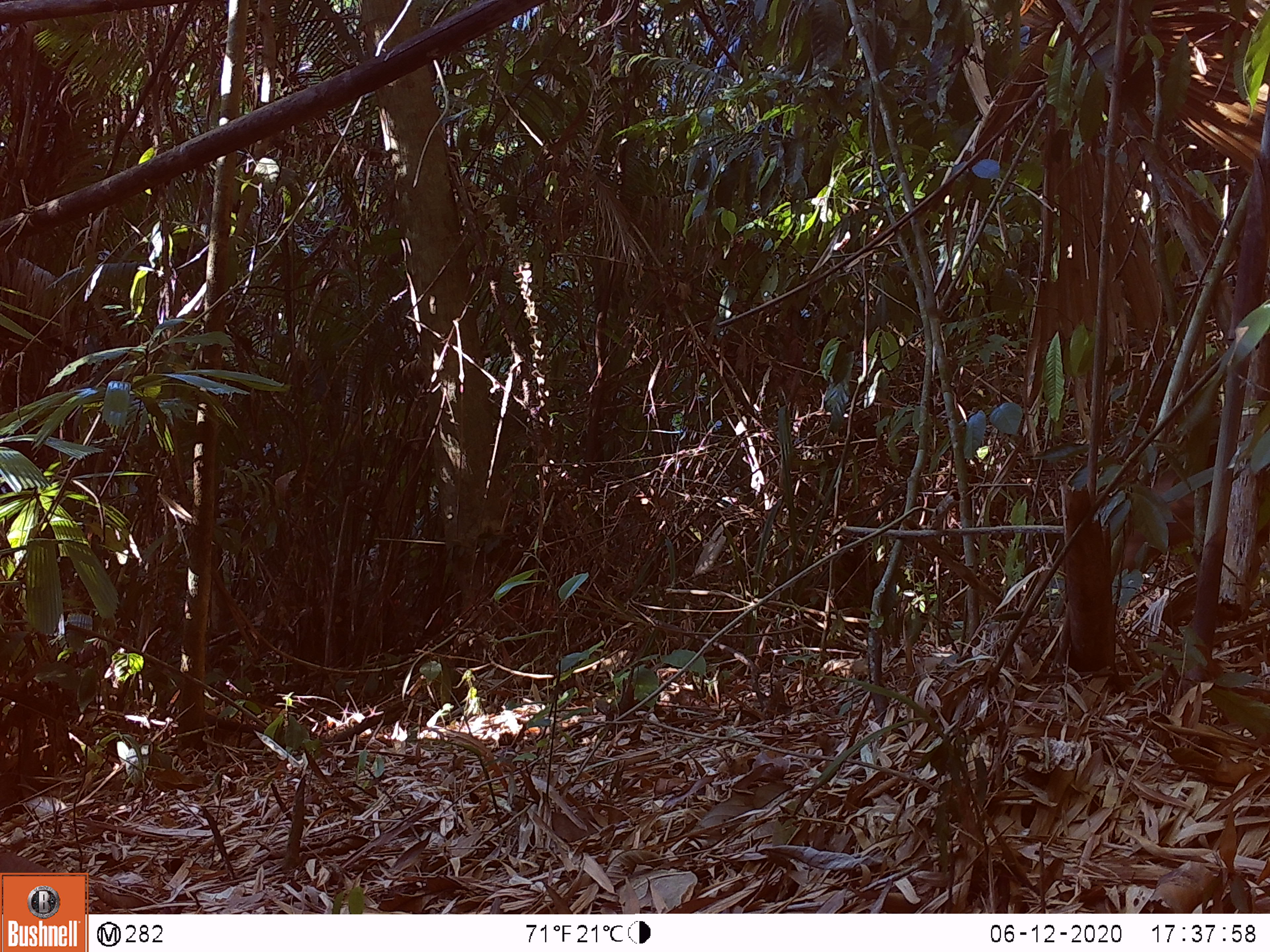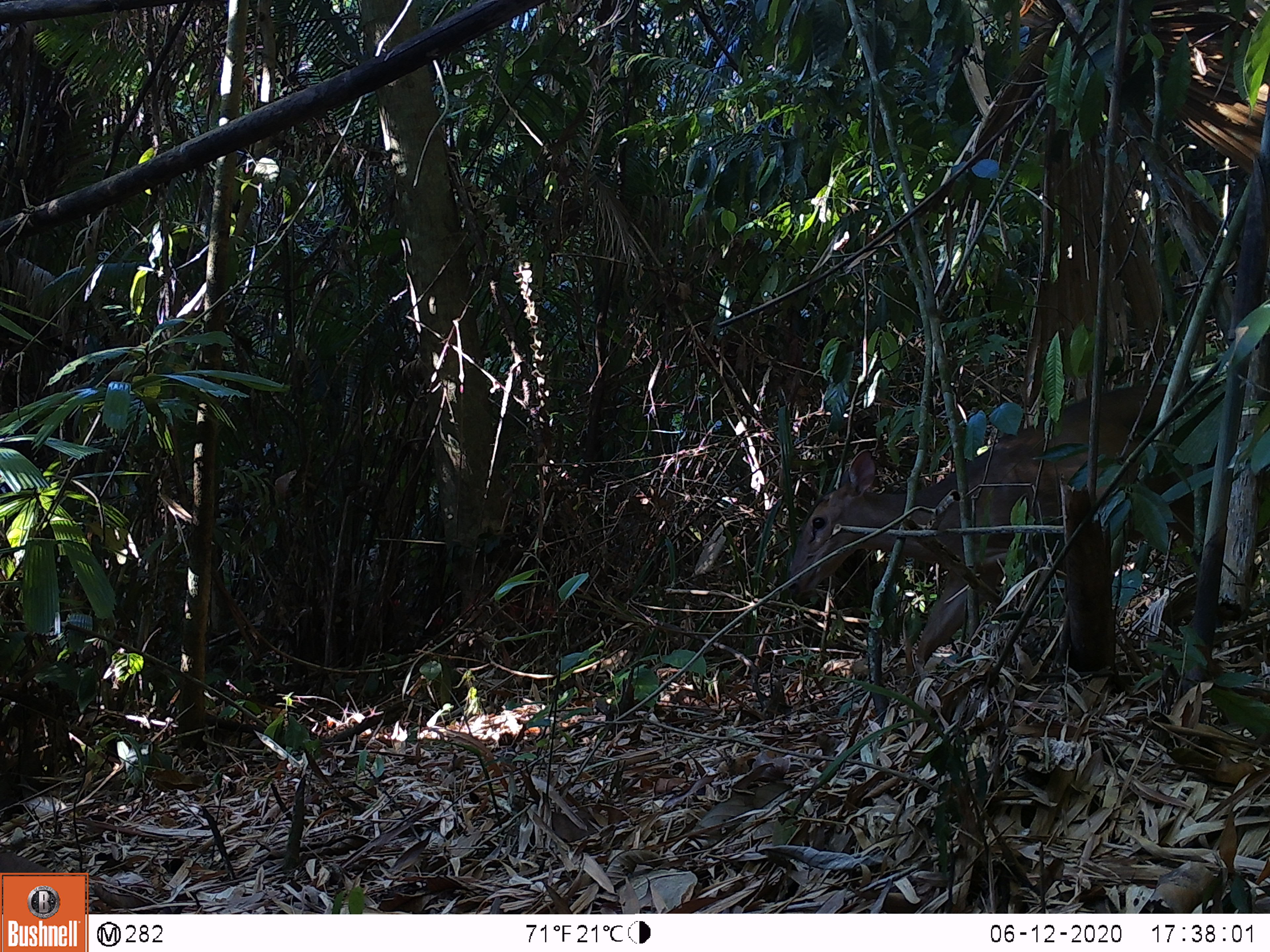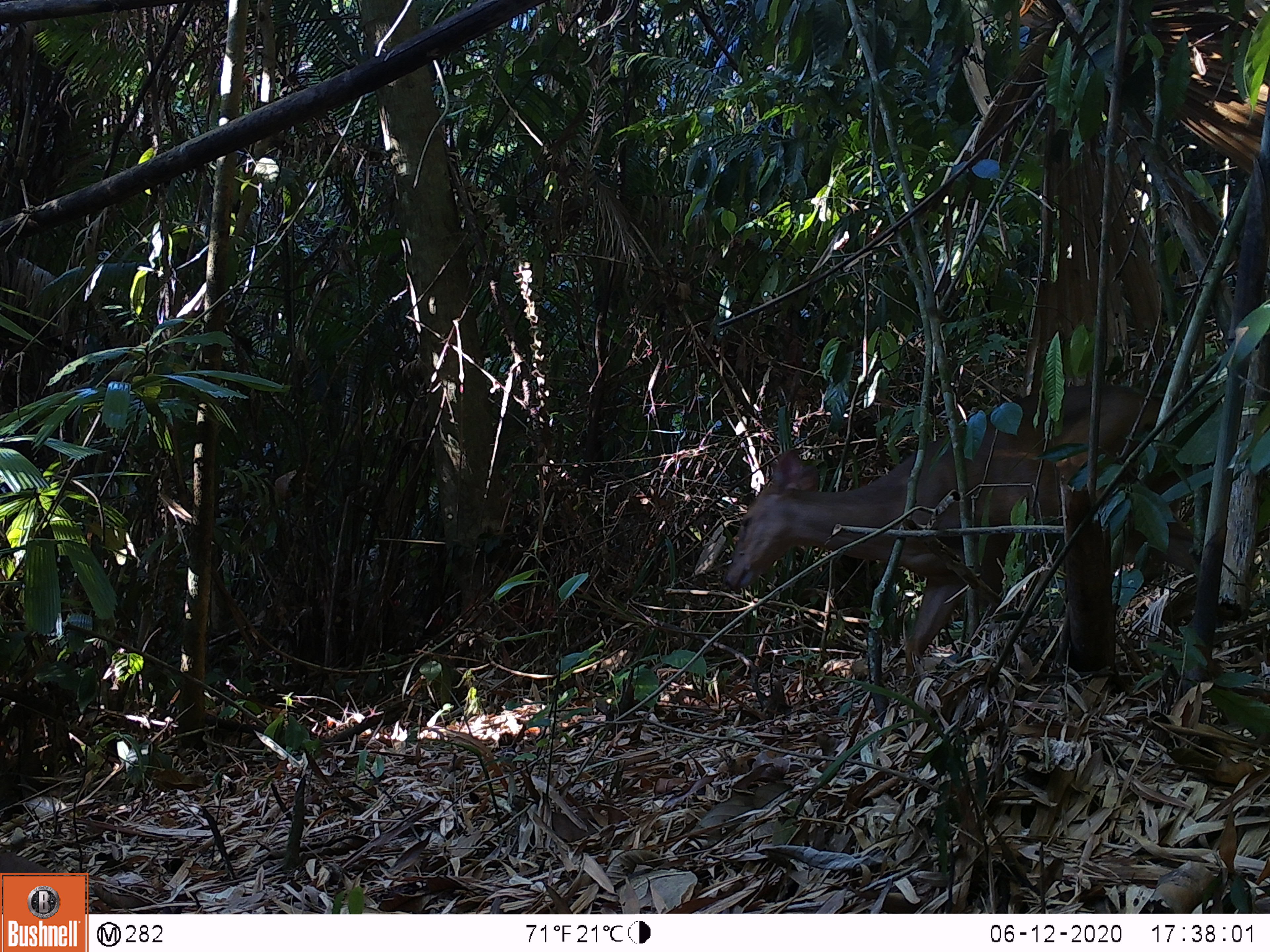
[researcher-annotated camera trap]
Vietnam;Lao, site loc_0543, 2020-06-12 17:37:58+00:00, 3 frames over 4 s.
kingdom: Animalia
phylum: Chordata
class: Mammalia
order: Artiodactyla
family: Cervidae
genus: Muntiacus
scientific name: Muntiacus vuquangensis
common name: large-antlered muntjac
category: large antlered muntjac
Large antlered muntjac (large-antlered muntjac) (Muntiacus vuquangensis). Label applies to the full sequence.